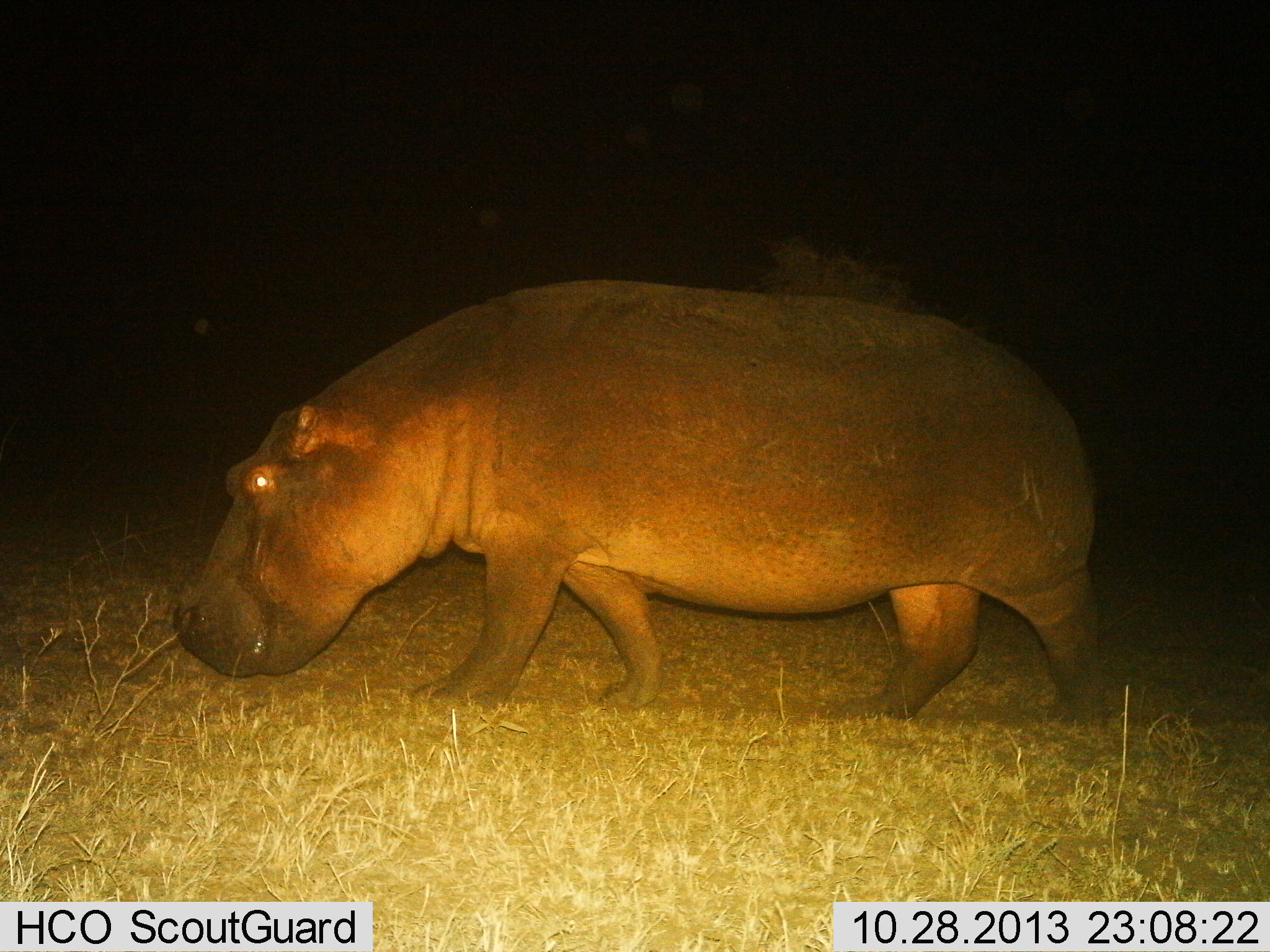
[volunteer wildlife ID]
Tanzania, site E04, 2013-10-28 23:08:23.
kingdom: Animalia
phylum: Chordata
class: Mammalia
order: Artiodactyla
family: Hippopotamidae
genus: Hippopotamus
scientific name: Hippopotamus amphibius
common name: hippopotamus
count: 1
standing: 29%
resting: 0%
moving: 65%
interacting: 0%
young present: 0%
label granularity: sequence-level